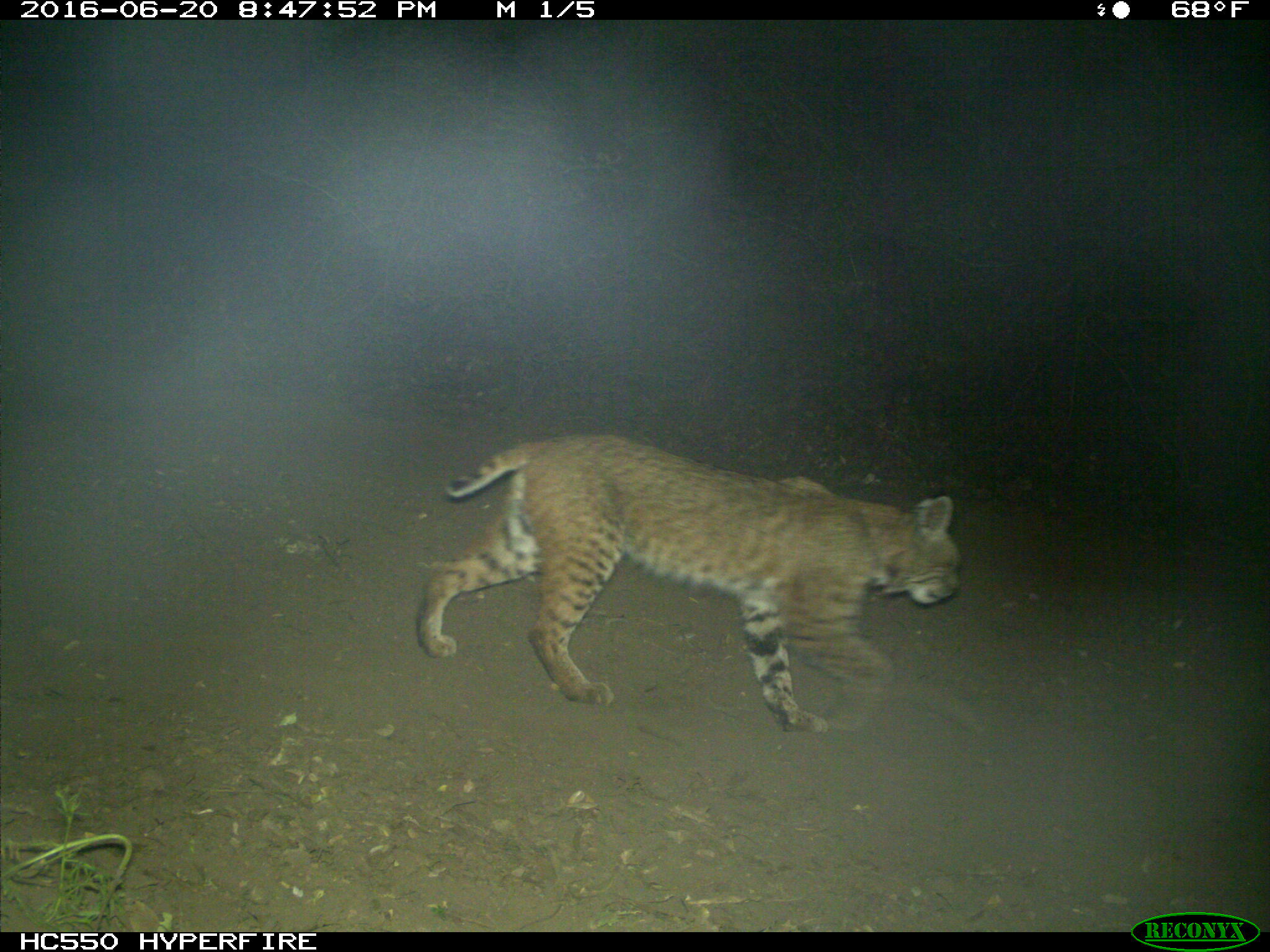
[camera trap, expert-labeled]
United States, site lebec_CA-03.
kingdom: Animalia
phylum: Chordata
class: Mammalia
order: Carnivora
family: Felidae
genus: Lynx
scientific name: Lynx rufus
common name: bobcat